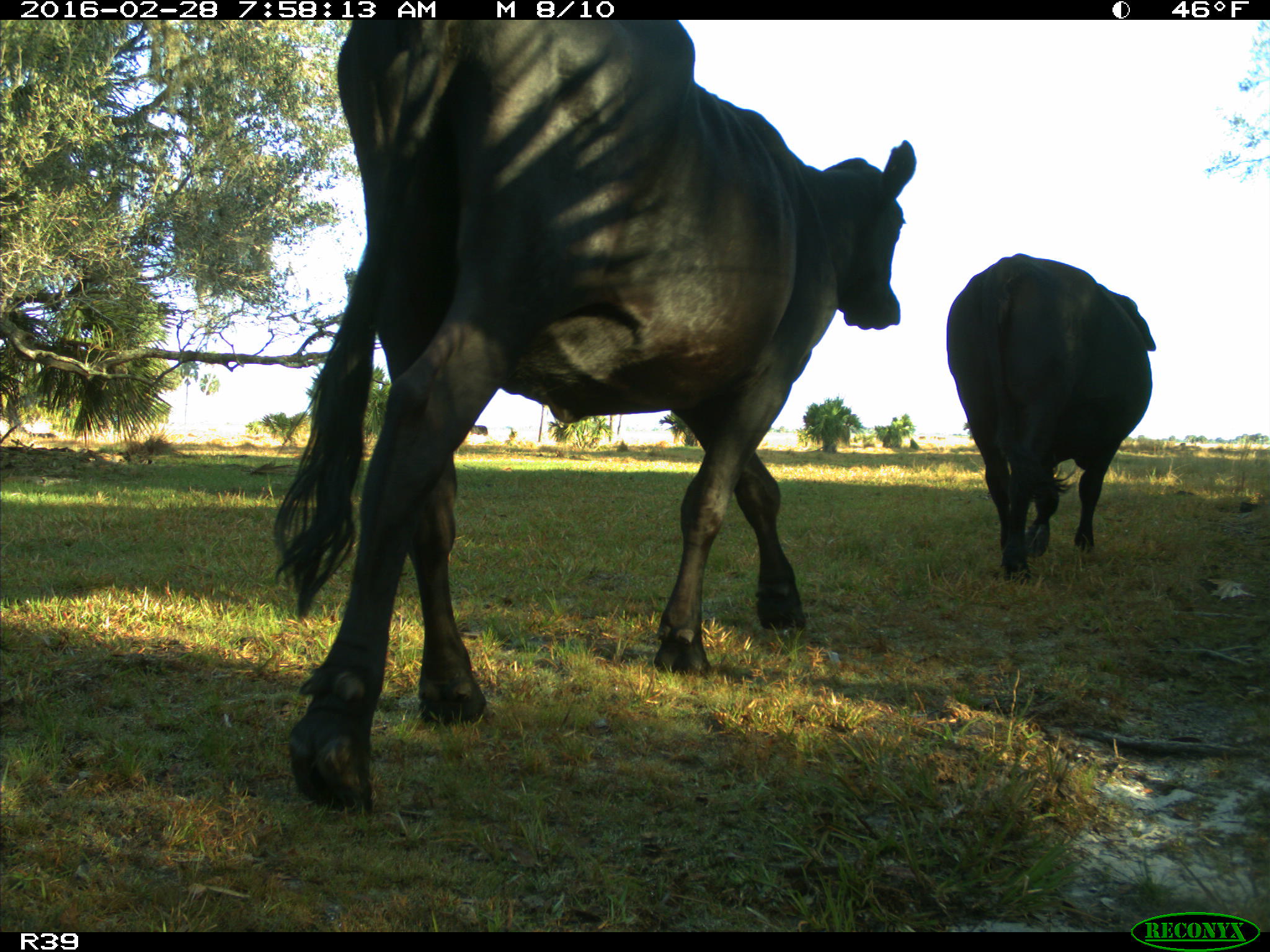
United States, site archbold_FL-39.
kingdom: Animalia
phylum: Chordata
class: Mammalia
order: Artiodactyla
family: Bovidae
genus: Bos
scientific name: Bos taurus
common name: domestic cow